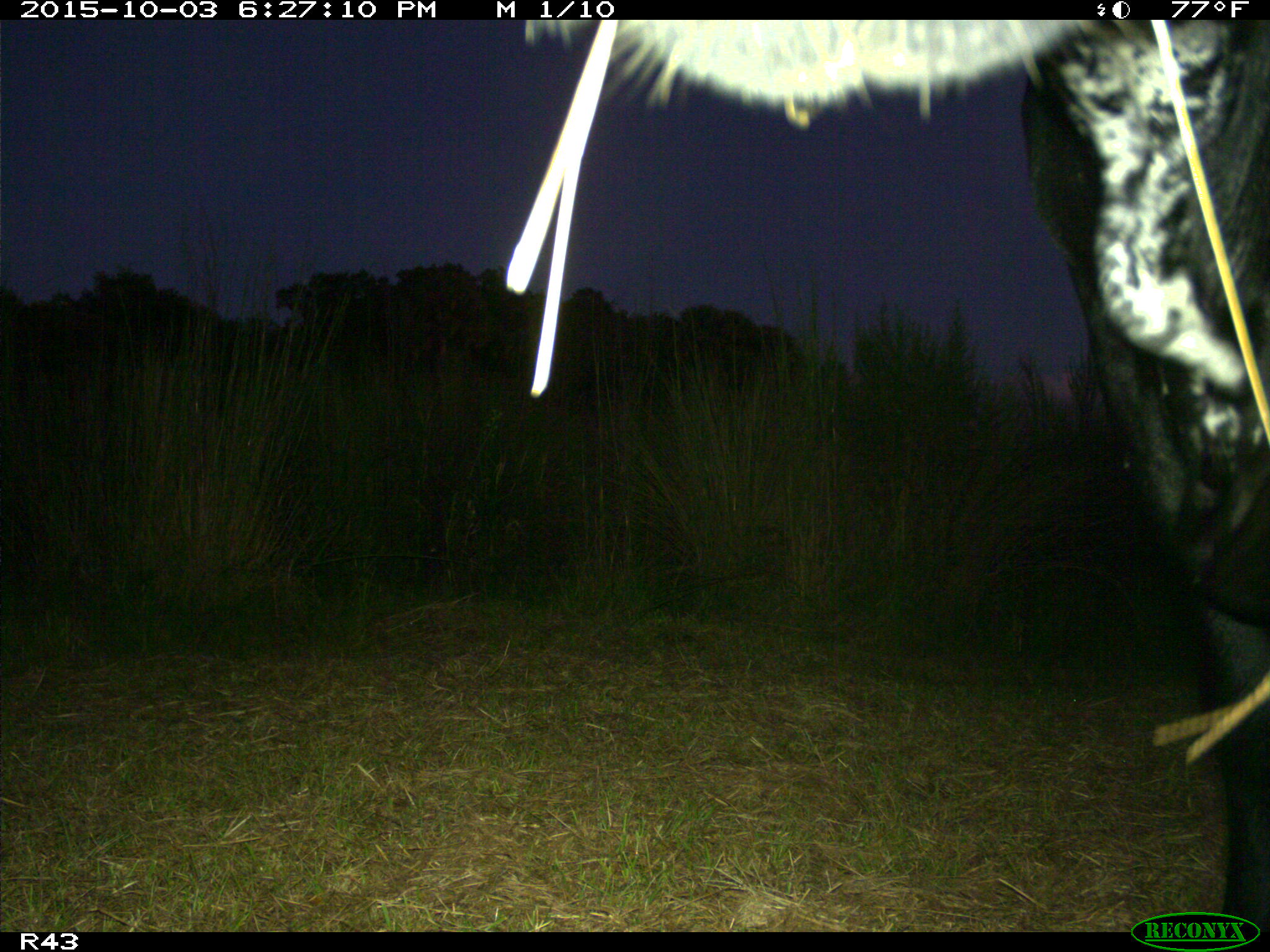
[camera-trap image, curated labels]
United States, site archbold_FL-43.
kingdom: Animalia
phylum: Chordata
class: Mammalia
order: Artiodactyla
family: Bovidae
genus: Bos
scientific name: Bos taurus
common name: domestic cow